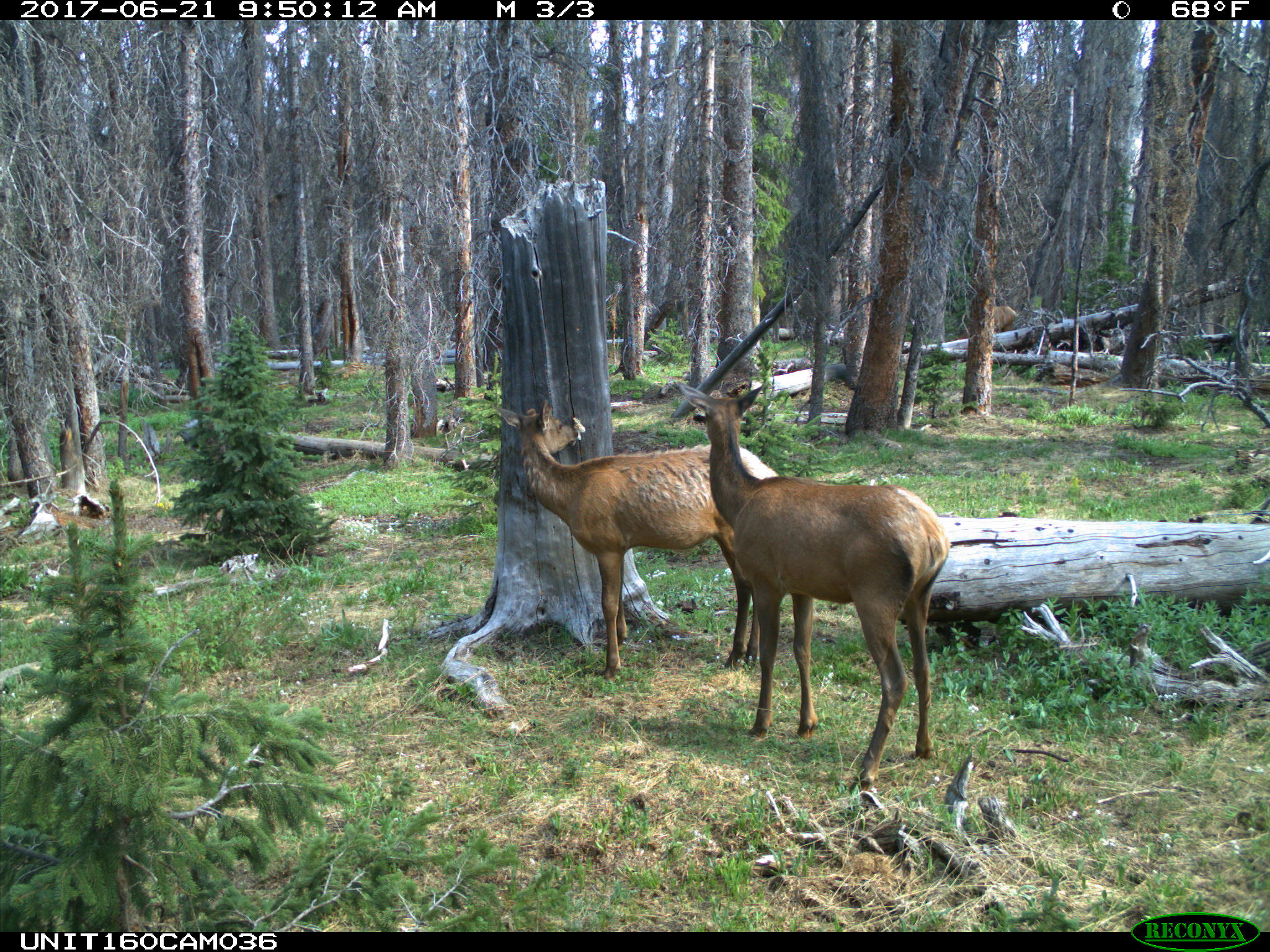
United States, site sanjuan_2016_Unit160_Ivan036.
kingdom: Animalia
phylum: Chordata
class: Mammalia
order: Artiodactyla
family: Cervidae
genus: Cervus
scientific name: Cervus elaphus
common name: red deer